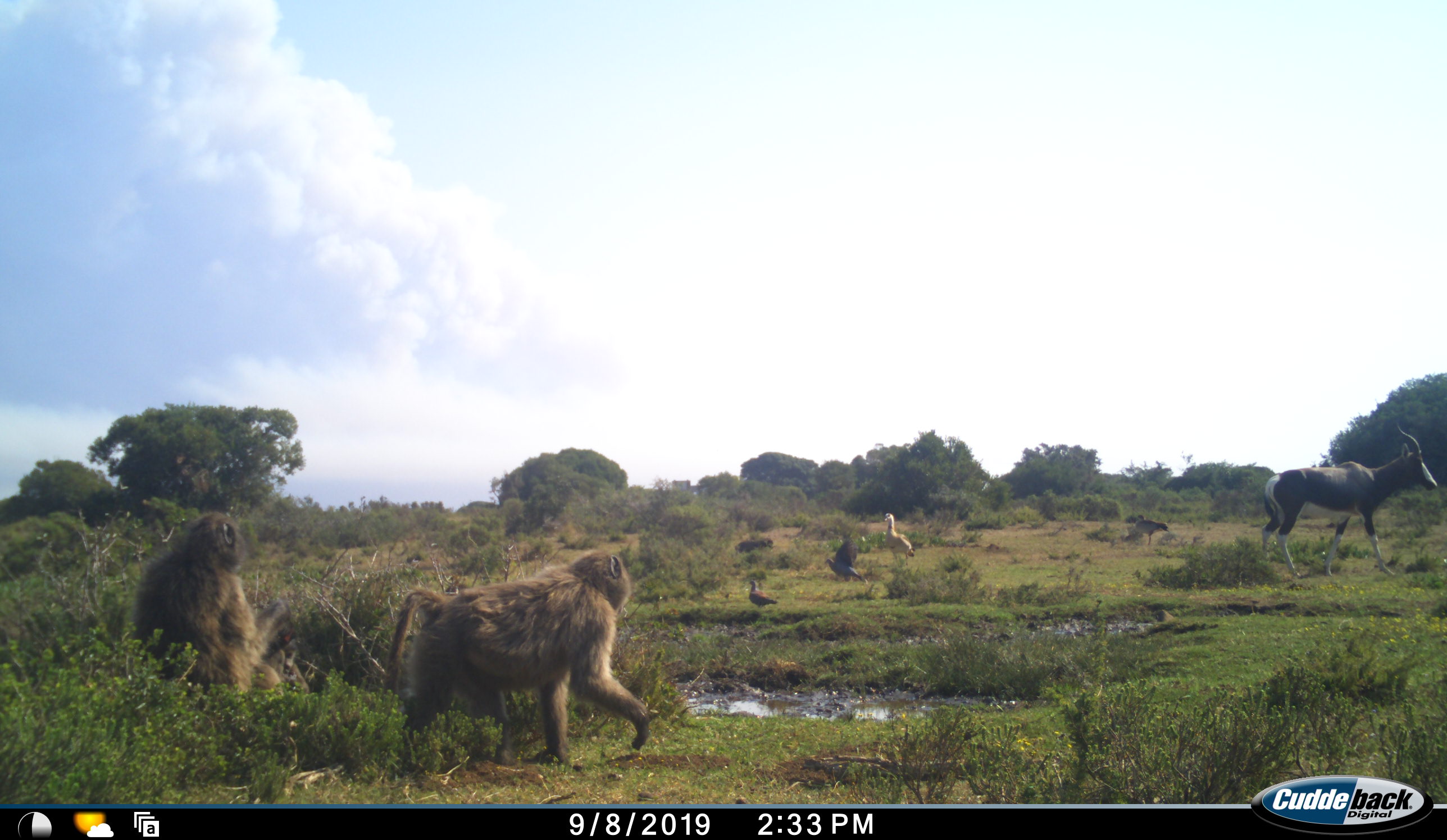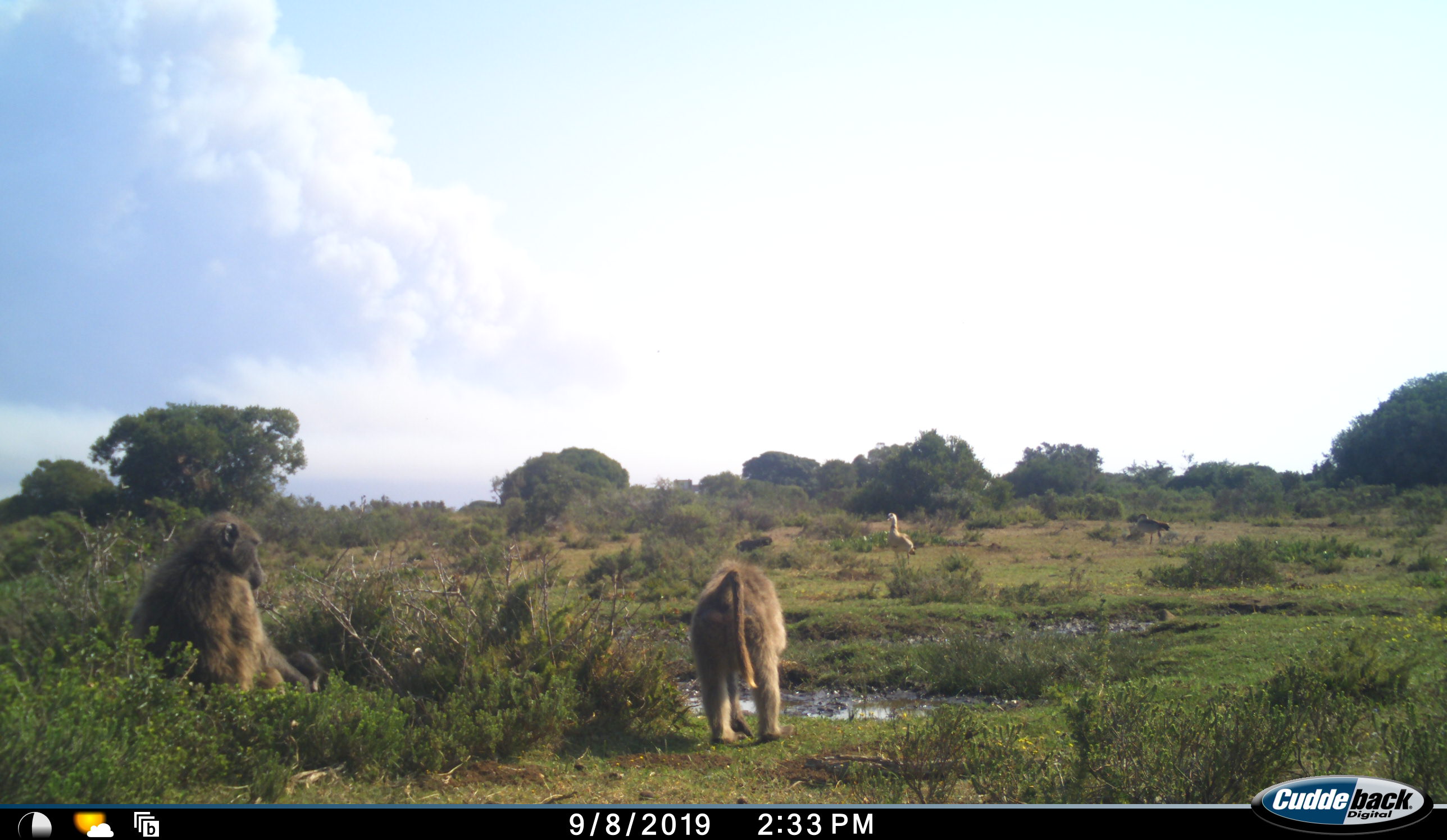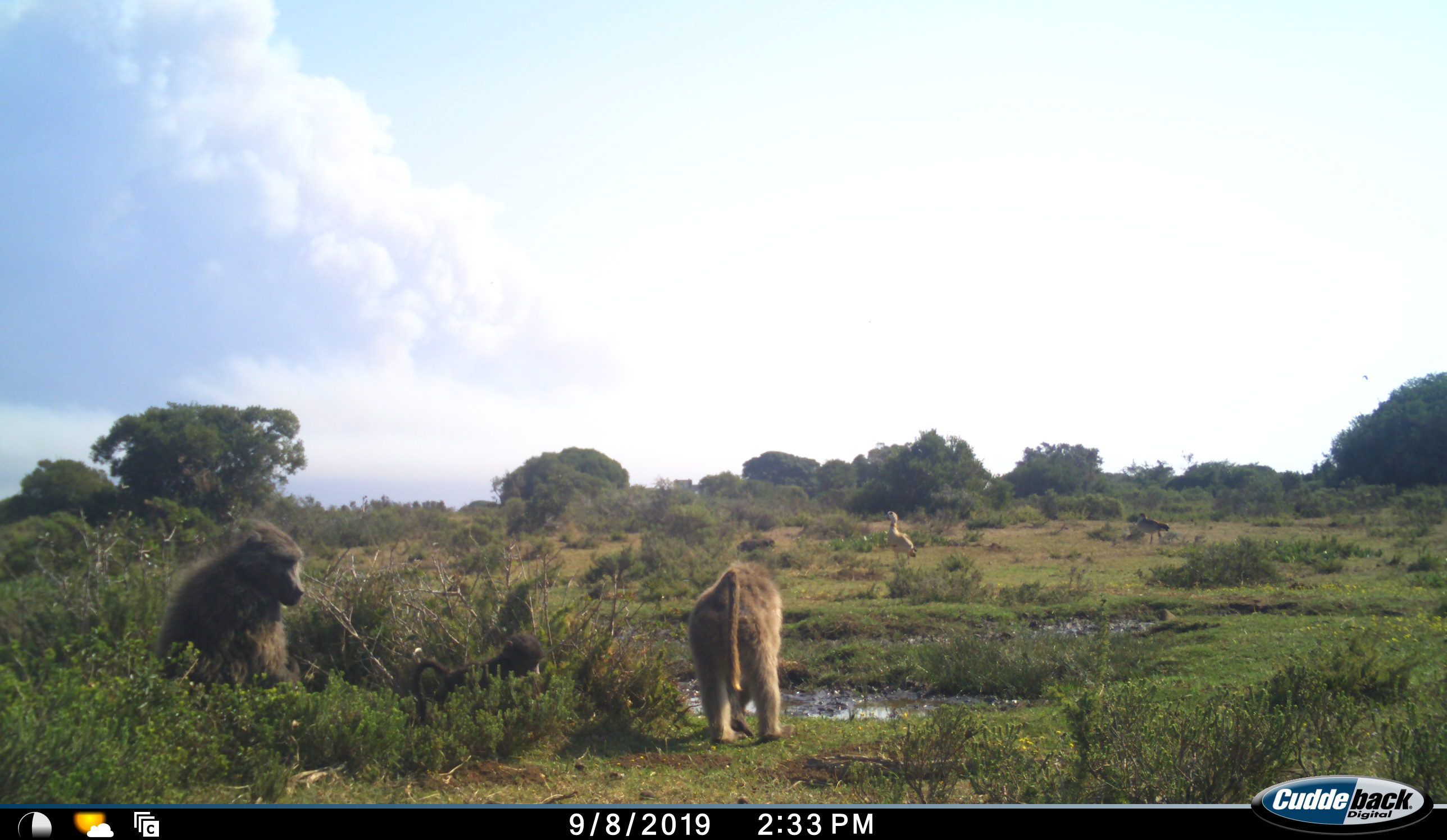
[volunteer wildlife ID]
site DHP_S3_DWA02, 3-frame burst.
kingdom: Animalia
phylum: Chordata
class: Mammalia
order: Primates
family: Cercopithecidae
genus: Papio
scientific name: Papio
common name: baboon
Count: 3.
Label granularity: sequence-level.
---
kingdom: Animalia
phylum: Chordata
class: Aves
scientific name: Aves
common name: bird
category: birdother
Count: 4.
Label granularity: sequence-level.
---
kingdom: Animalia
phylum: Chordata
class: Mammalia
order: Artiodactyla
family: Bovidae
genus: Damaliscus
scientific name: Damaliscus pygargus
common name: bontebok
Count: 1.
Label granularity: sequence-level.